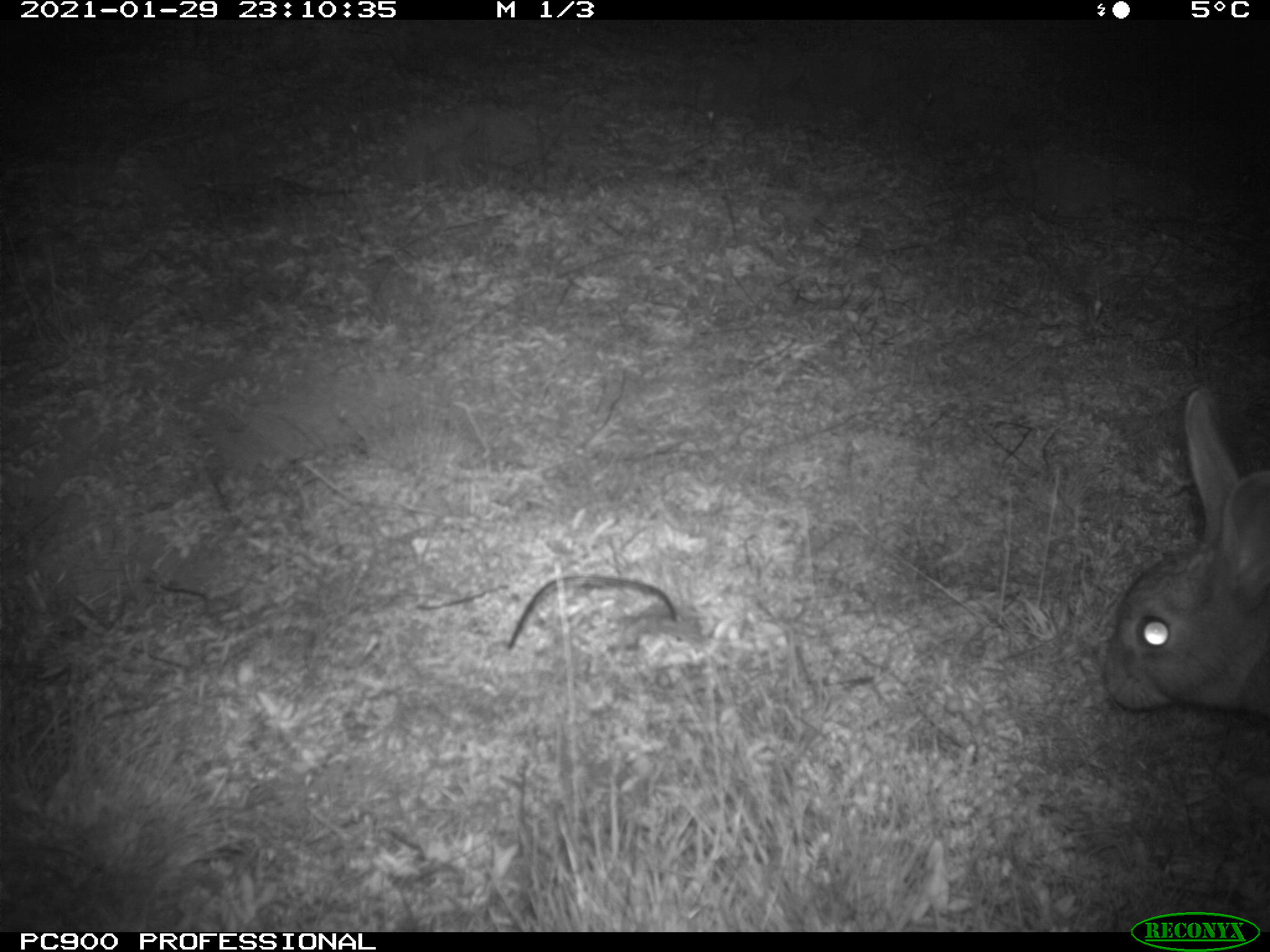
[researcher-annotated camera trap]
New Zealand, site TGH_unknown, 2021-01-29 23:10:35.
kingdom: Animalia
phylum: Chordata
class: Mammalia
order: Lagomorpha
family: Leporidae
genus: Oryctolagus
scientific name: Oryctolagus cuniculus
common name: european rabbit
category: rabbit